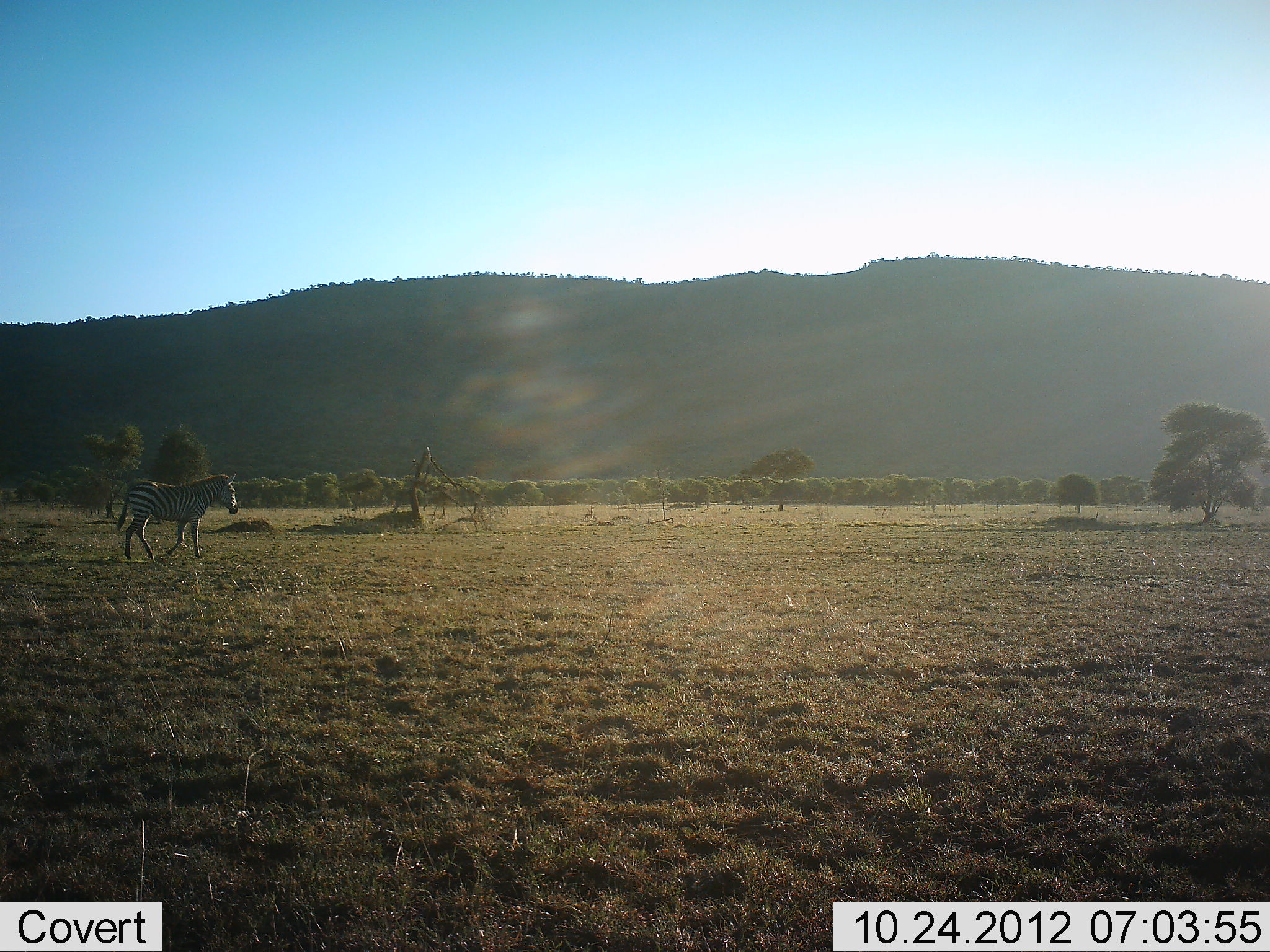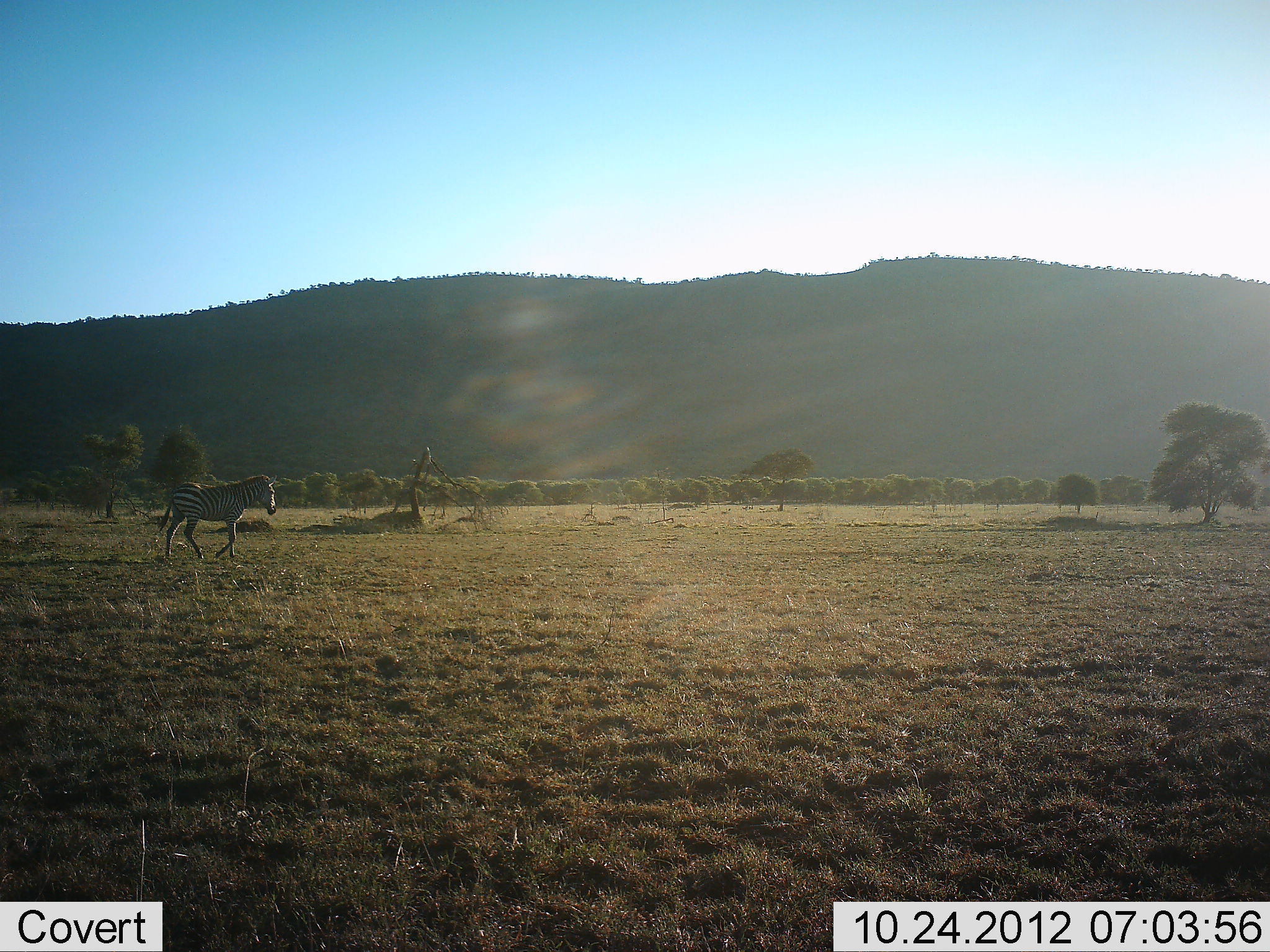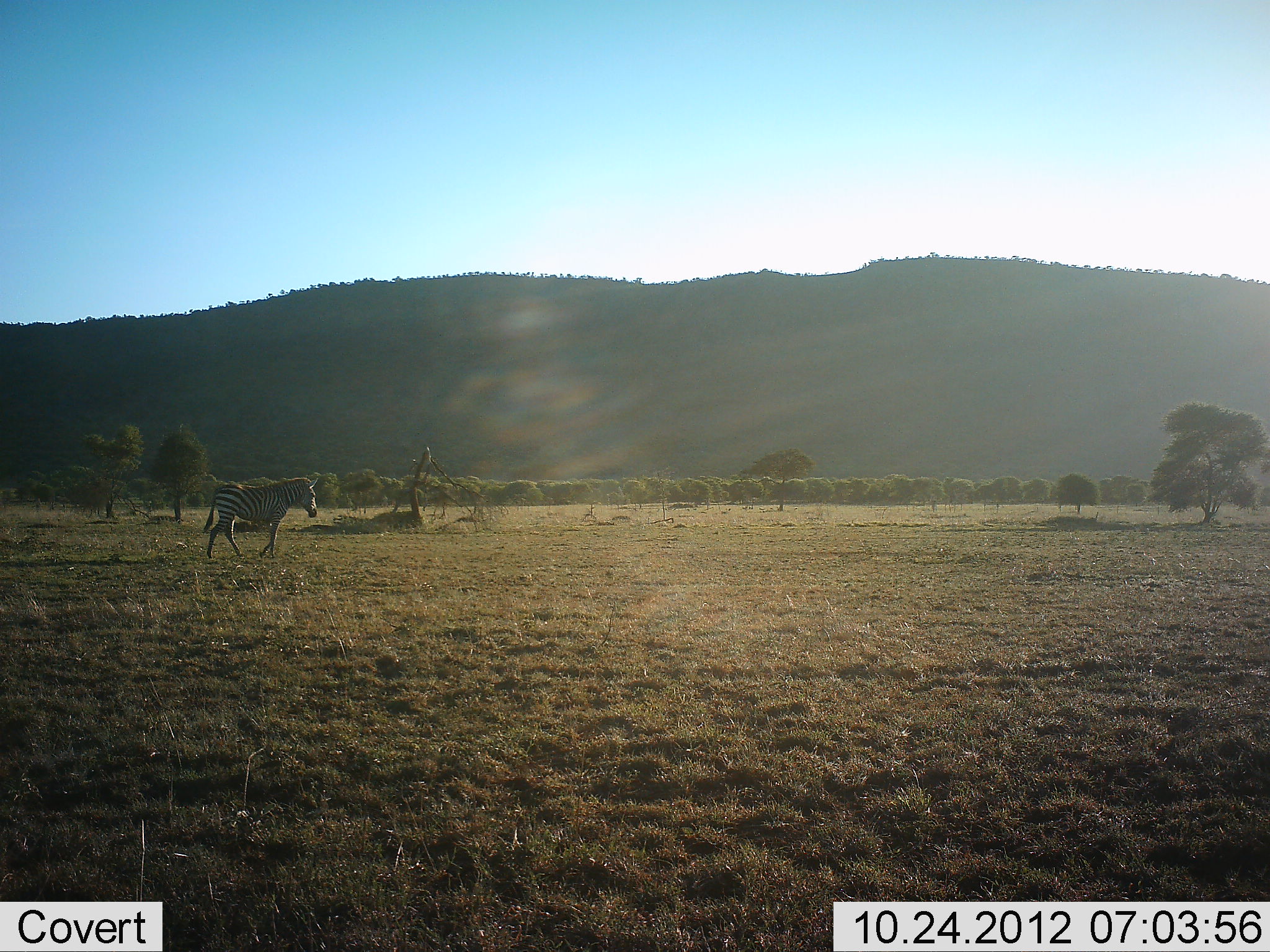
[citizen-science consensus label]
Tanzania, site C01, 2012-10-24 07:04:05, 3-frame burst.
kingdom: Animalia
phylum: Chordata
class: Mammalia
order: Perissodactyla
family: Equidae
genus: Equus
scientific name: Equus quagga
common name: plains zebra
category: zebra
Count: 1.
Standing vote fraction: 0%.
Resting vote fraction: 0%.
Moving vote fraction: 100%.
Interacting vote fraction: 0%.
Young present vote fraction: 0%.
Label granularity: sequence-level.